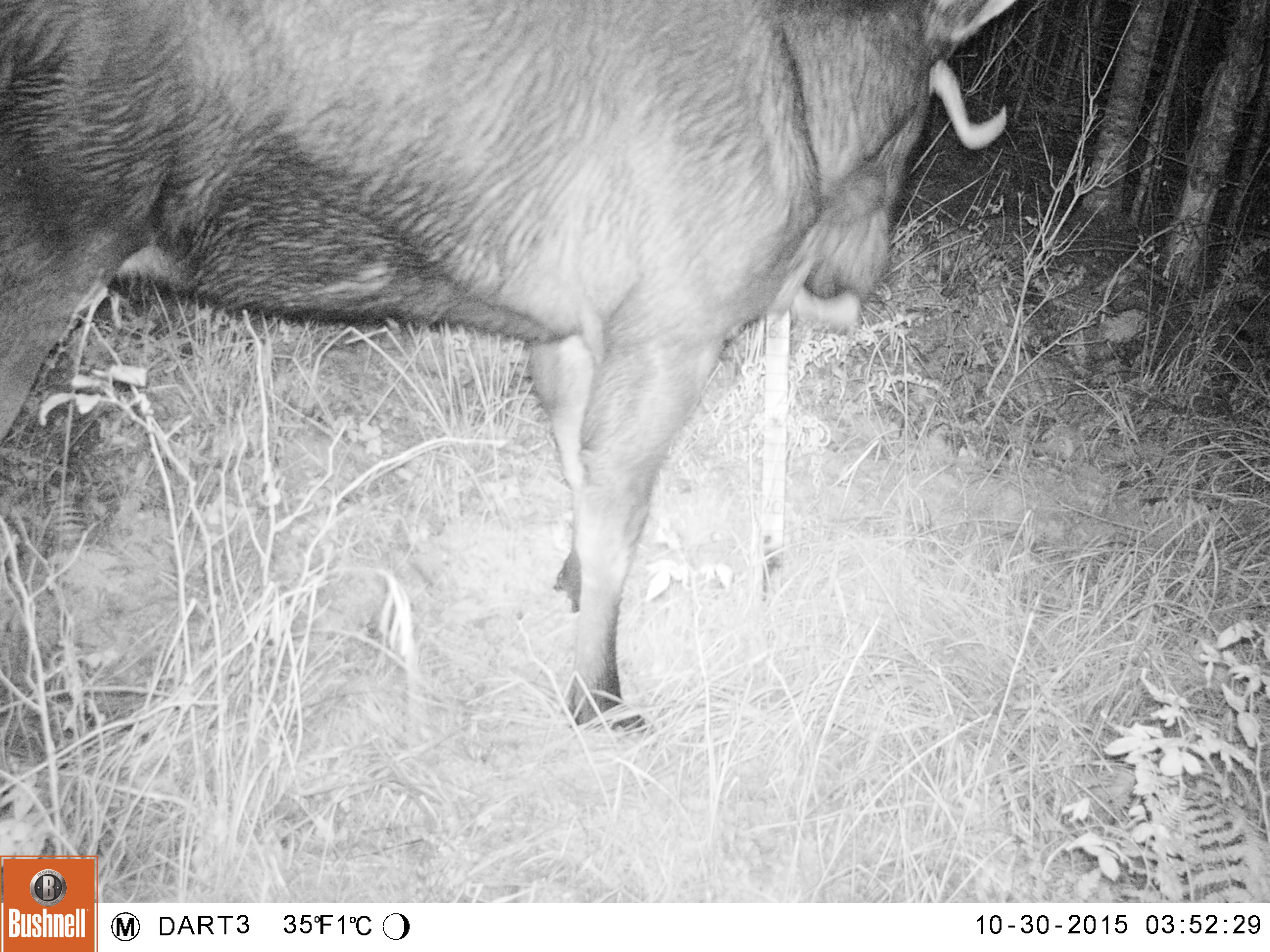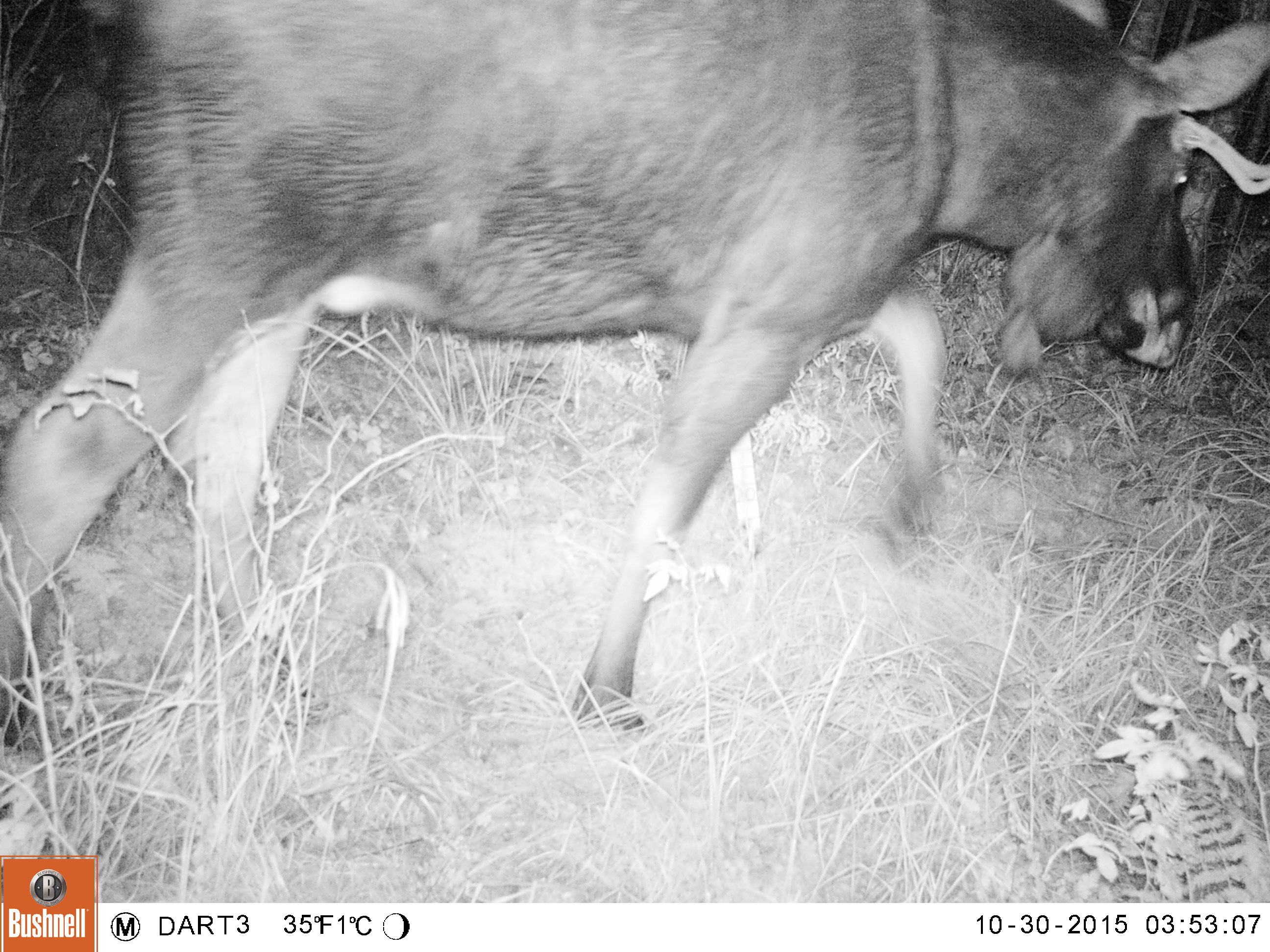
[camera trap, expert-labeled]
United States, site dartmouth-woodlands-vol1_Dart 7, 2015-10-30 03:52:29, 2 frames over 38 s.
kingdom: Animalia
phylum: Chordata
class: Mammalia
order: Artiodactyla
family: Cervidae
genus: Alces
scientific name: Alces alces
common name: moose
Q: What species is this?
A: Moose (Alces alces).